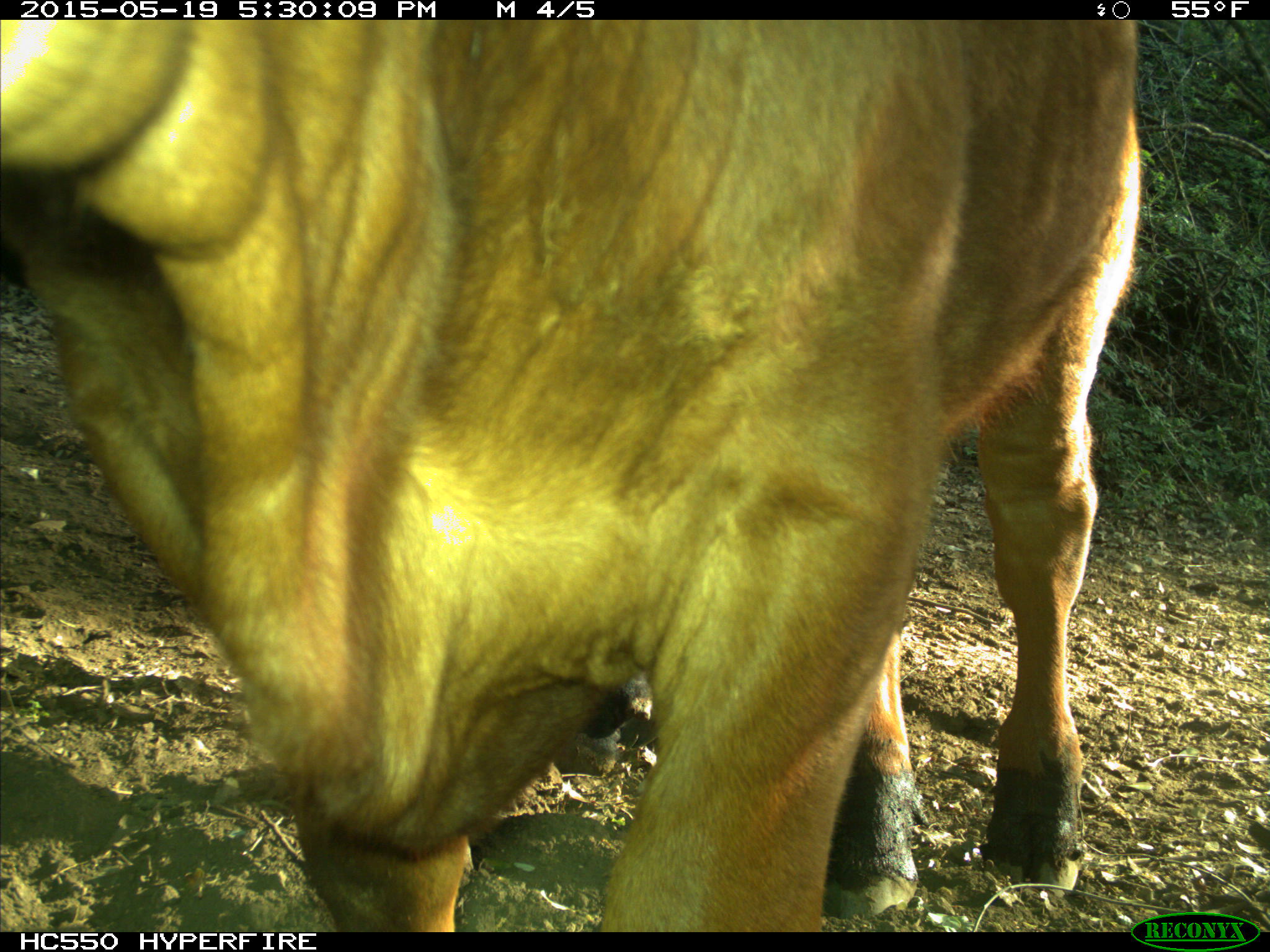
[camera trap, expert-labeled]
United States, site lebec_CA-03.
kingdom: Animalia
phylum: Chordata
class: Mammalia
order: Artiodactyla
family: Bovidae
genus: Bos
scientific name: Bos taurus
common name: domestic cow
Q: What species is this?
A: Bos taurus (domestic cow).